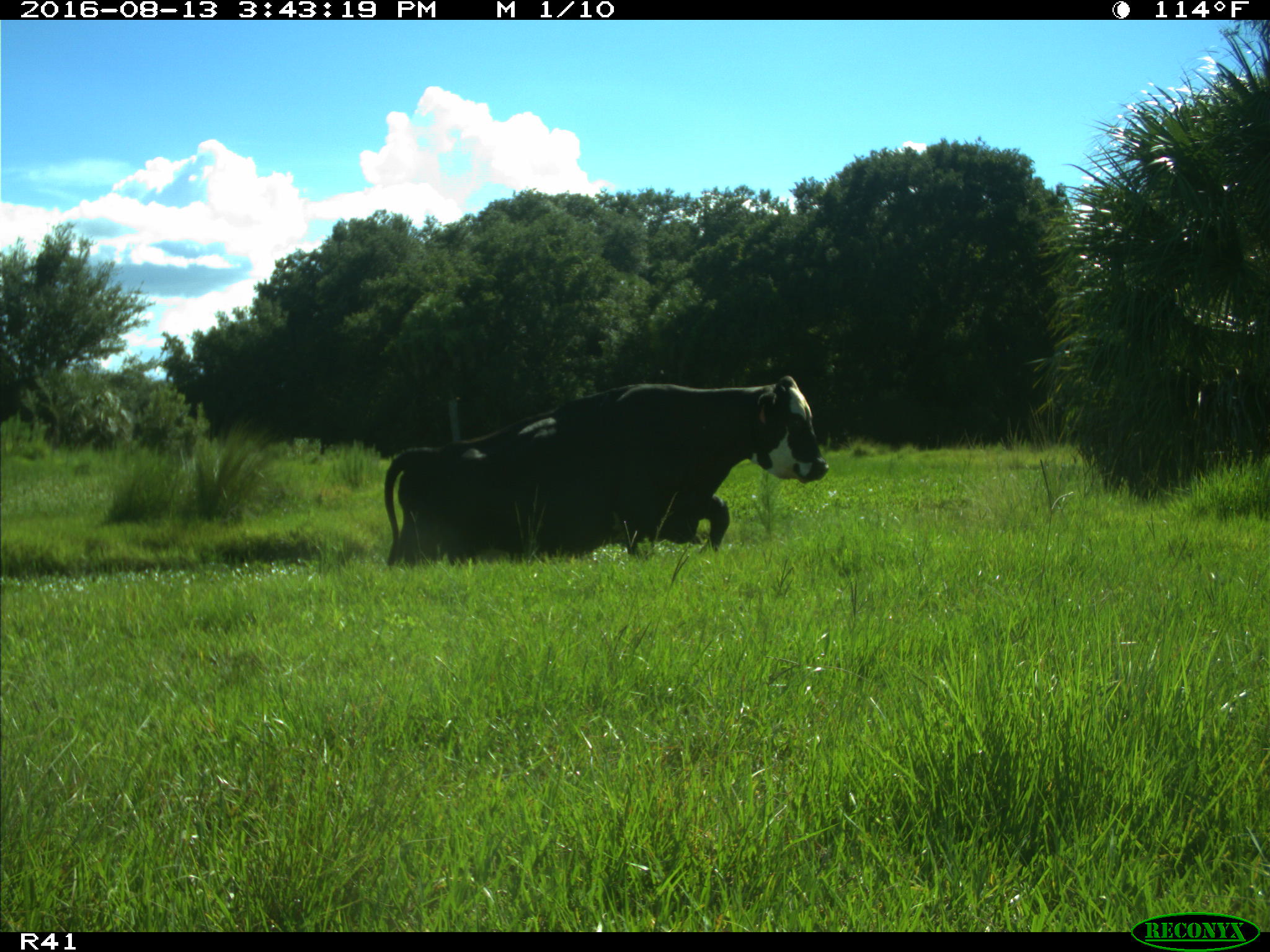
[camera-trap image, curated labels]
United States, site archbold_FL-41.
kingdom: Animalia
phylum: Chordata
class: Mammalia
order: Artiodactyla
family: Bovidae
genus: Bos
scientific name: Bos taurus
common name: domestic cow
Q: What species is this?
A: Bos taurus (domestic cow).